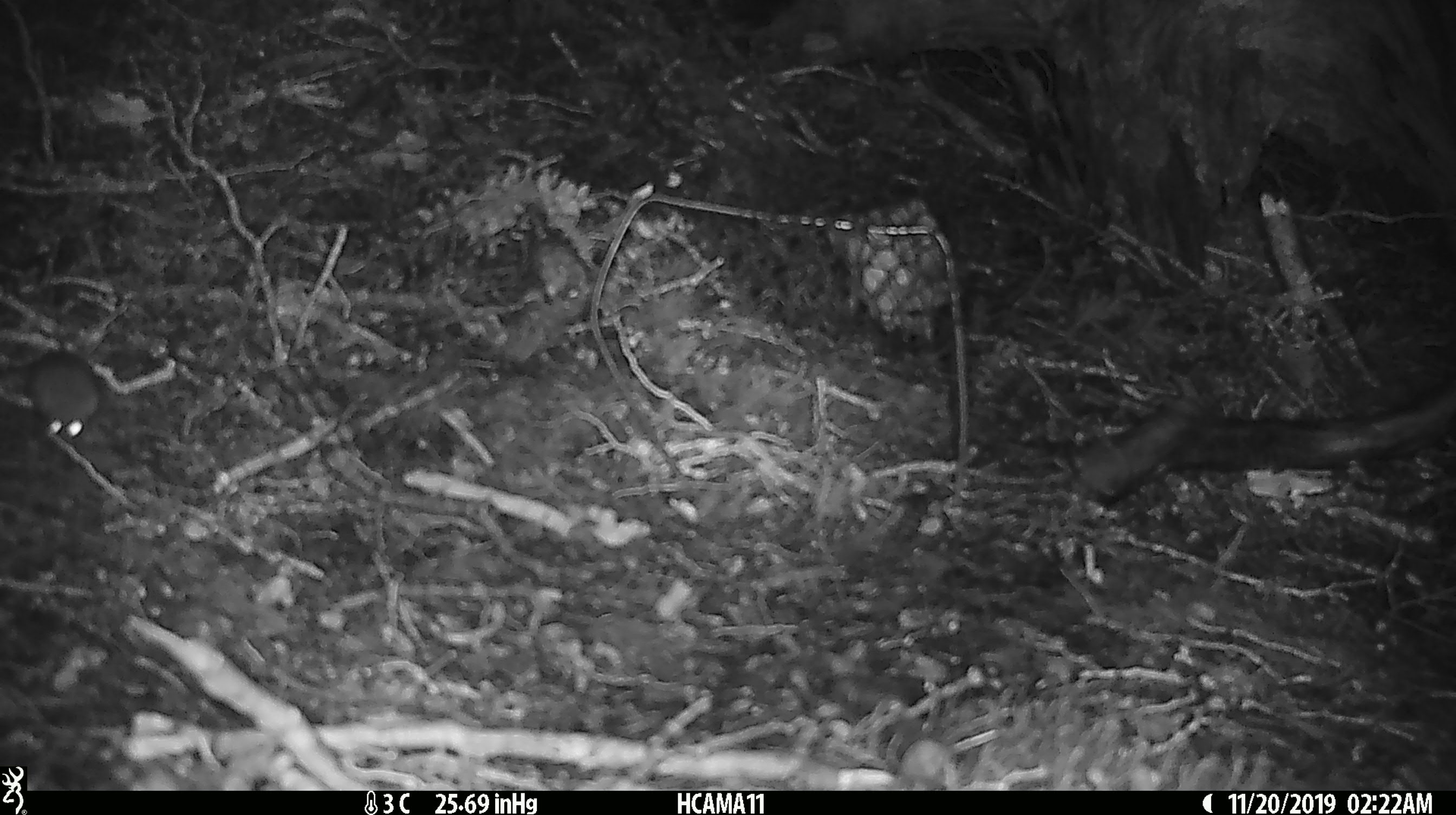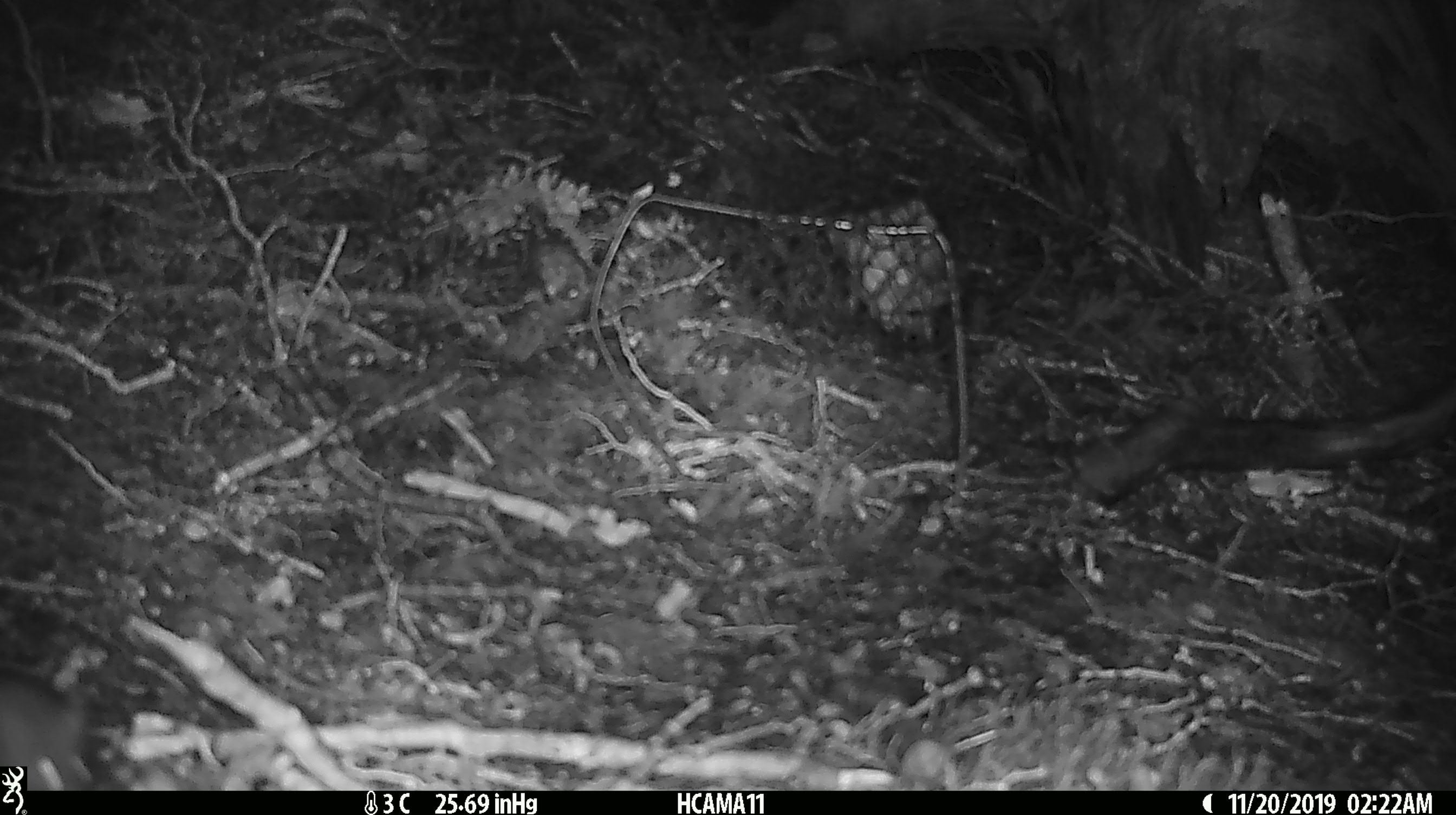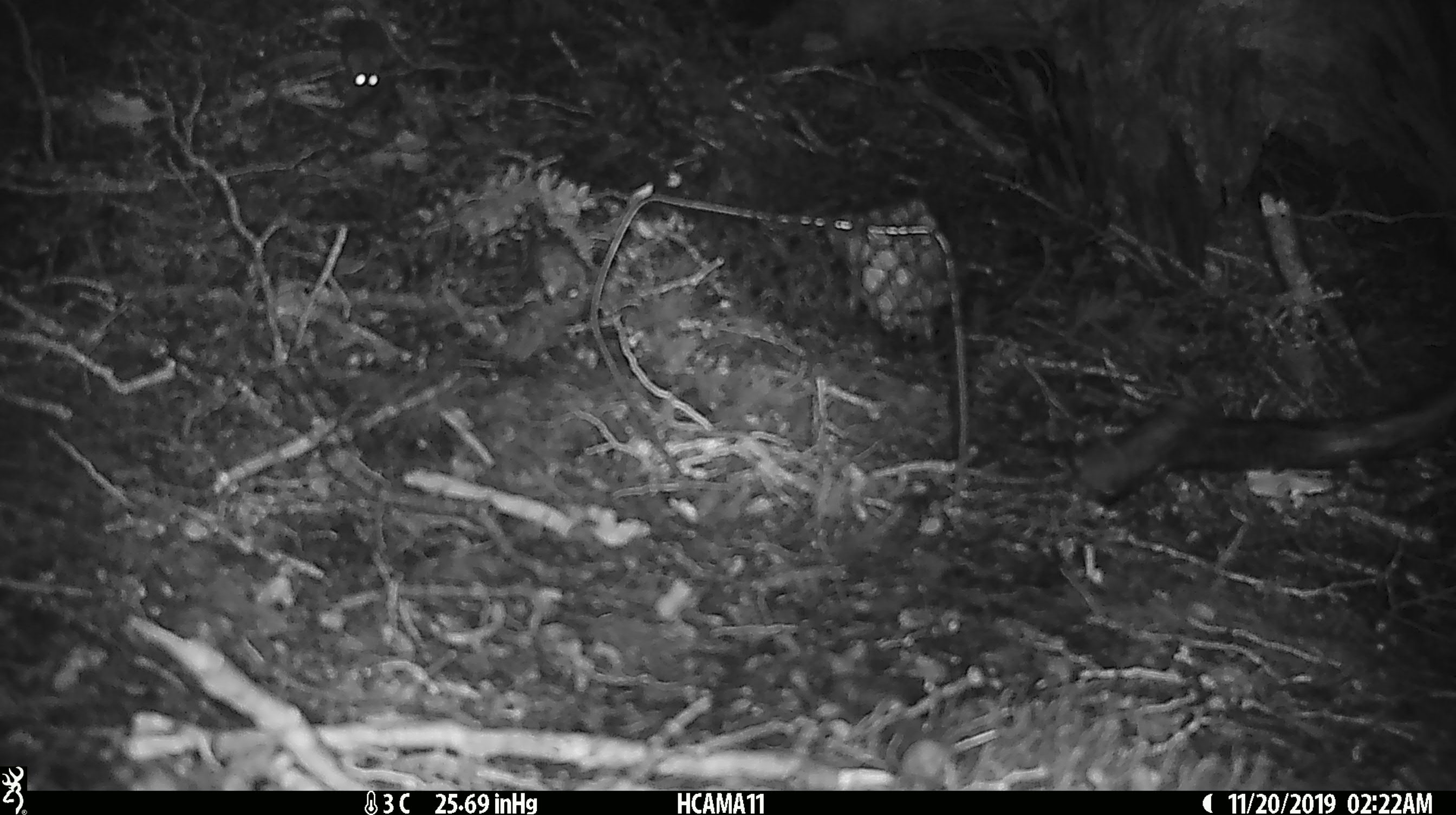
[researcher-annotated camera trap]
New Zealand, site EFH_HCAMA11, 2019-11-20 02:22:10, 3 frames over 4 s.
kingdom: Animalia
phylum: Chordata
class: Mammalia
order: Rodentia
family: Muridae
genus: Mus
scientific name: Mus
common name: mouse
Mouse (Mus).